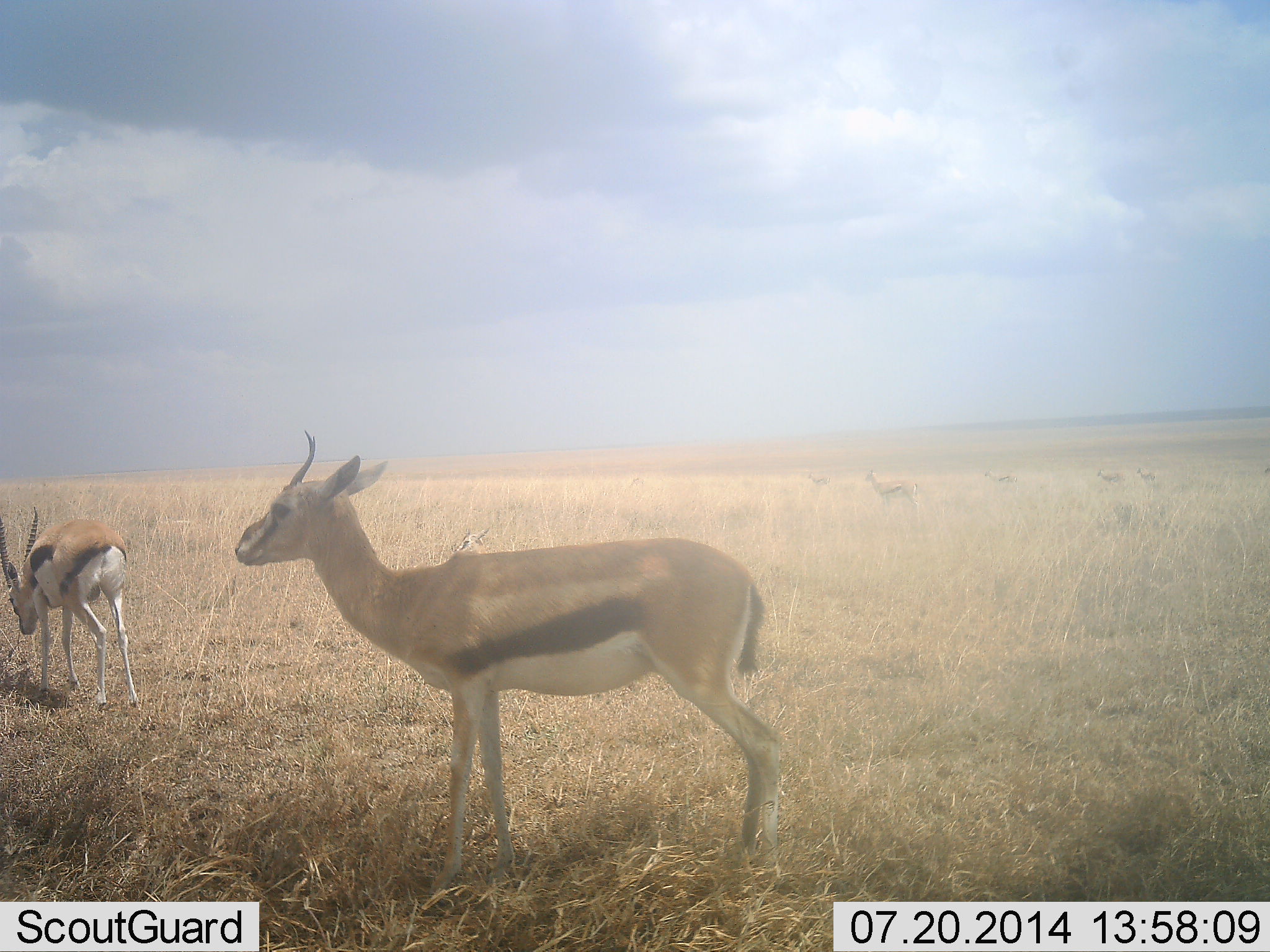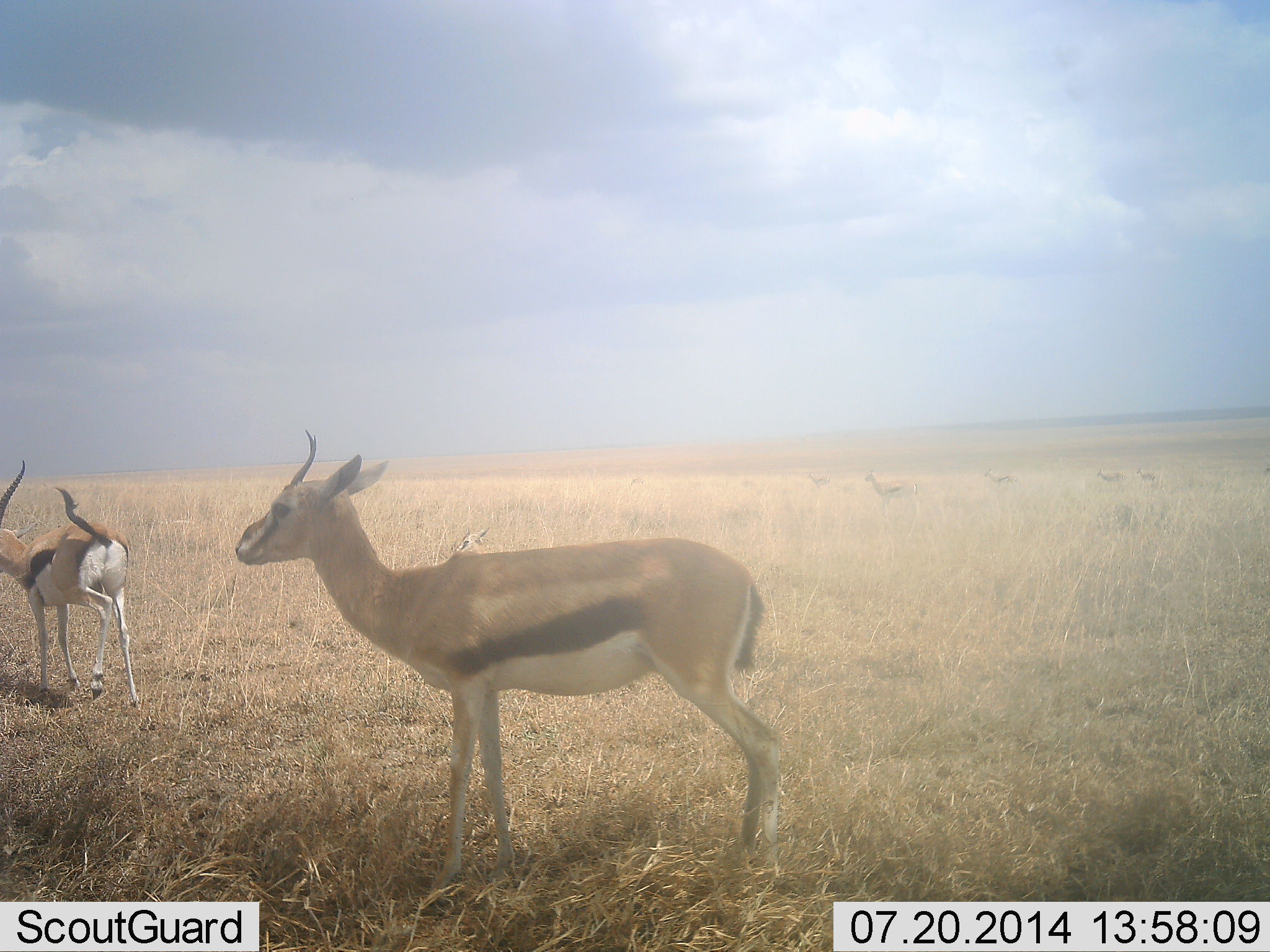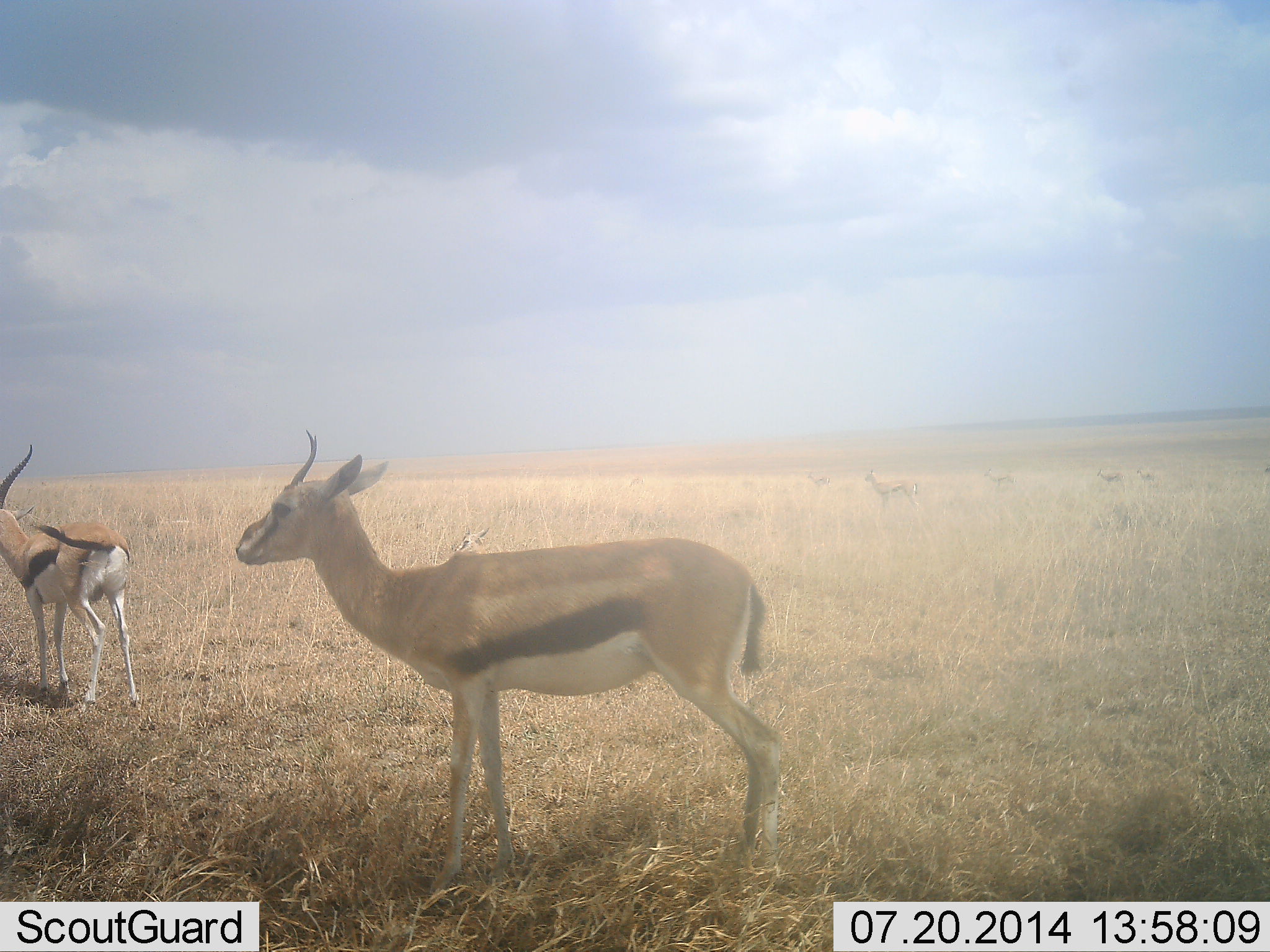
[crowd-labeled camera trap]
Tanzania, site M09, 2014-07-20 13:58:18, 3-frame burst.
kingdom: Animalia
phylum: Chordata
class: Mammalia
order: Artiodactyla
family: Bovidae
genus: Eudorcas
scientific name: Eudorcas thomsonii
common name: thomson's gazelle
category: gazellethomsons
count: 7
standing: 100%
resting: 40%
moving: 10%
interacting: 10%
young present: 0%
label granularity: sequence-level